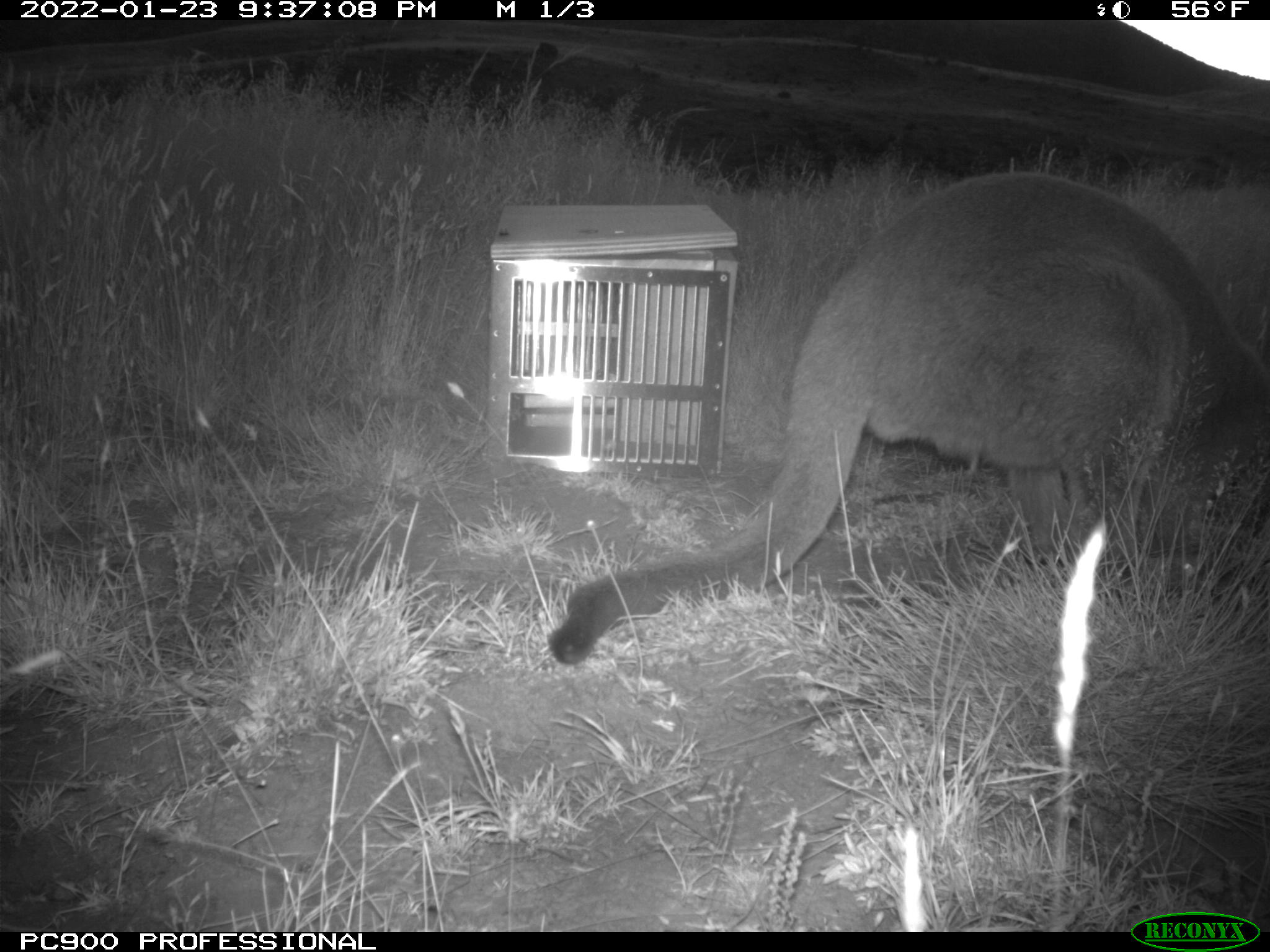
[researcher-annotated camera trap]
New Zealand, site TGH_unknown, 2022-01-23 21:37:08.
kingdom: Animalia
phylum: Chordata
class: Mammalia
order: Diprotodontia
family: Macropodidae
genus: Notamacropus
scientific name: Notamacropus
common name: wallaby